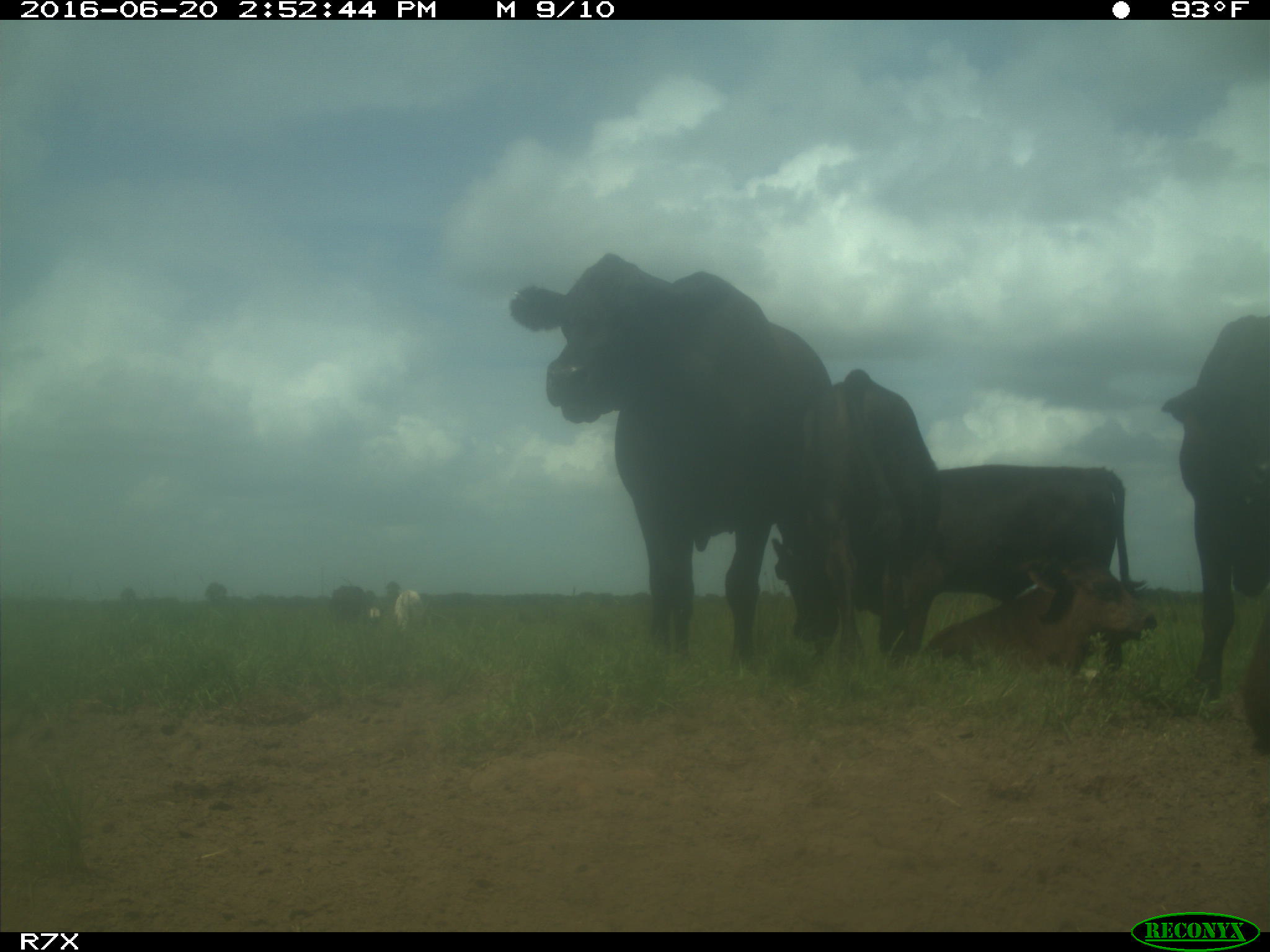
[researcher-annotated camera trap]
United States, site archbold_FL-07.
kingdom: Animalia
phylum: Chordata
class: Mammalia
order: Artiodactyla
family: Bovidae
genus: Bos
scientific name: Bos taurus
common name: domestic cow